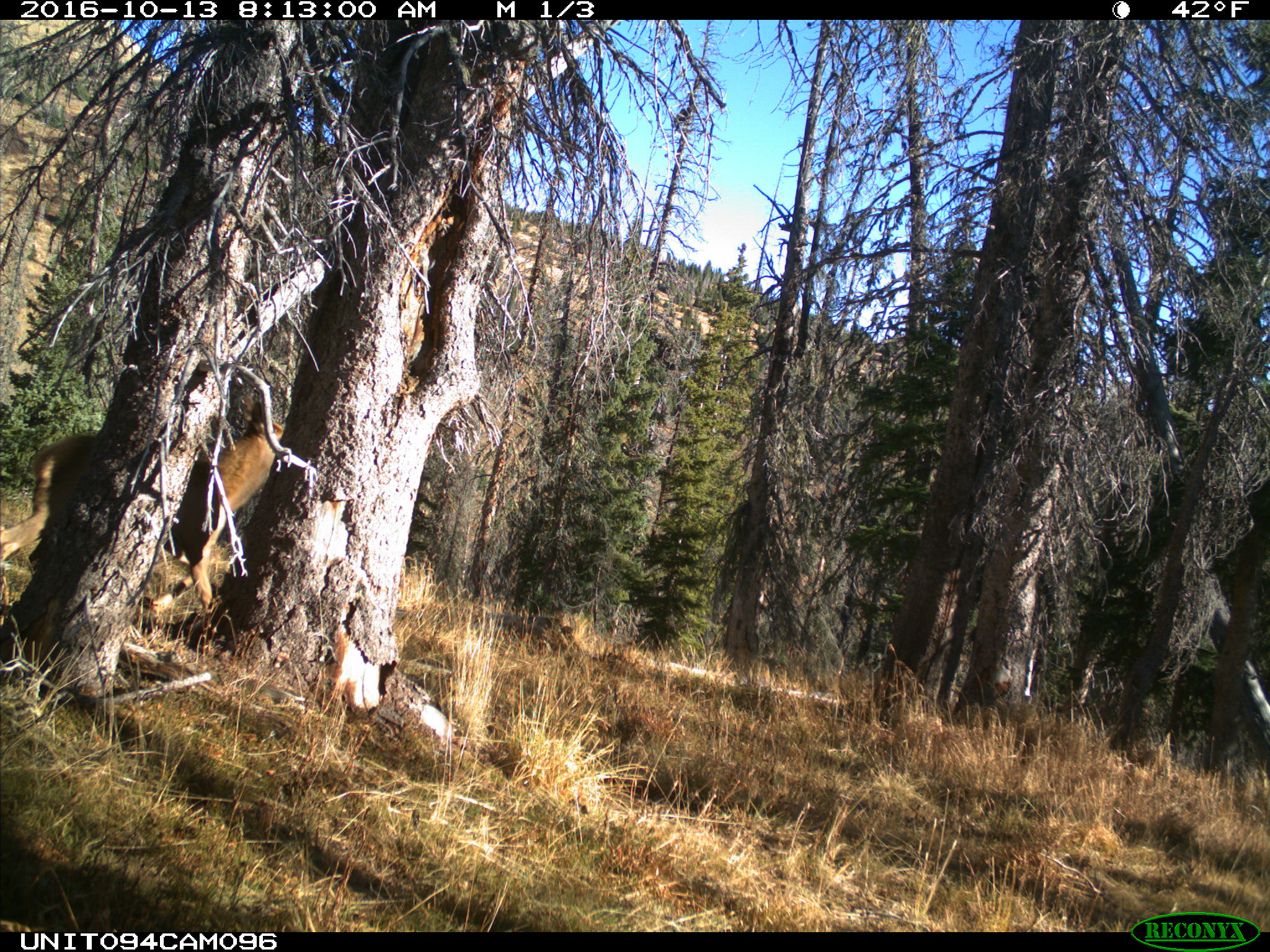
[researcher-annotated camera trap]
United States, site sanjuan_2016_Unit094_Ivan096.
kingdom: Animalia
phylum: Chordata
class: Mammalia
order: Artiodactyla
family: Cervidae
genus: Cervus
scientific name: Cervus elaphus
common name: red deer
Cervus elaphus (red deer).